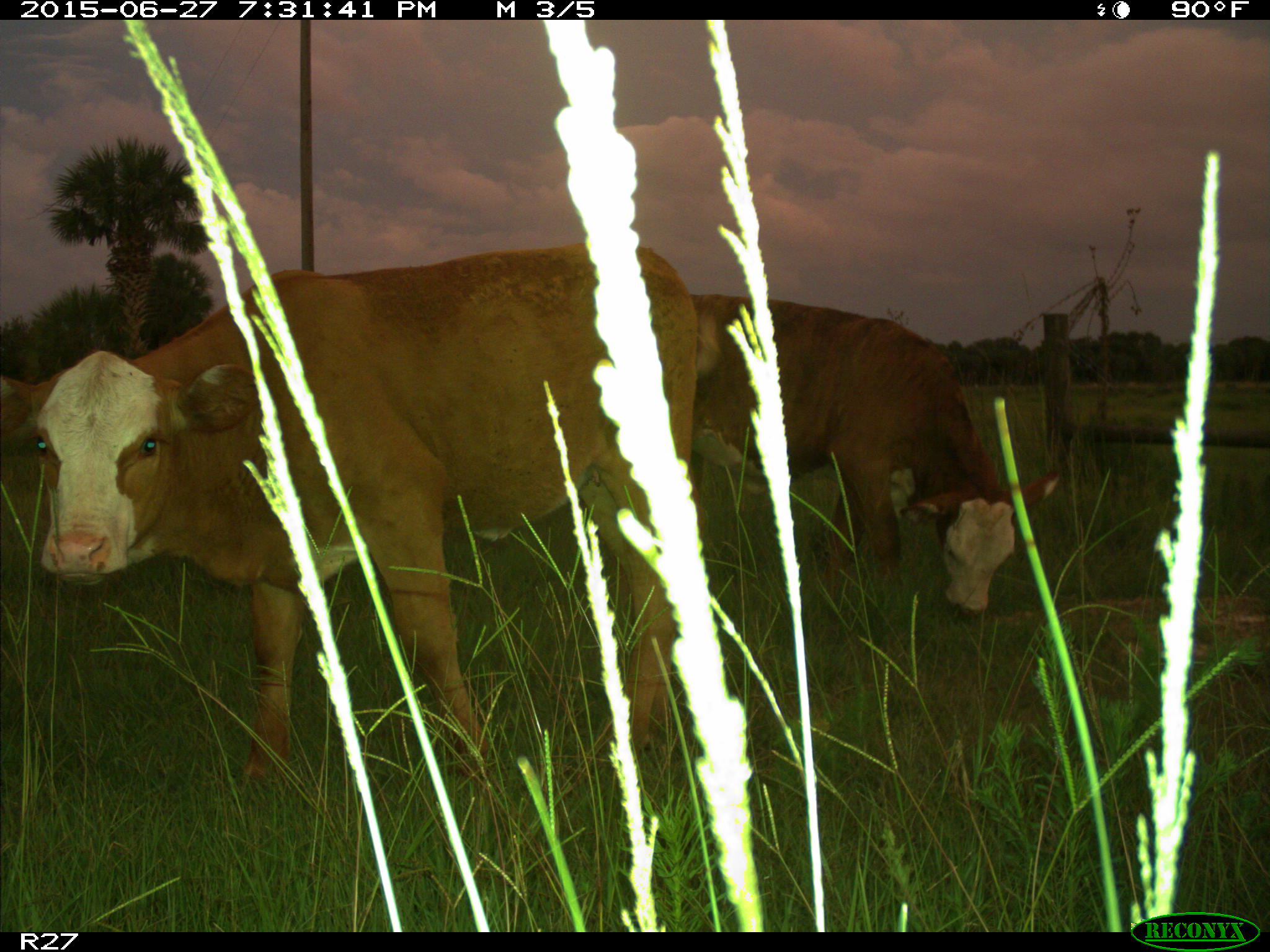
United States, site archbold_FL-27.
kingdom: Animalia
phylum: Chordata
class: Mammalia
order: Artiodactyla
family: Bovidae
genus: Bos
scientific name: Bos taurus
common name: domestic cow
Bos taurus (domestic cow).